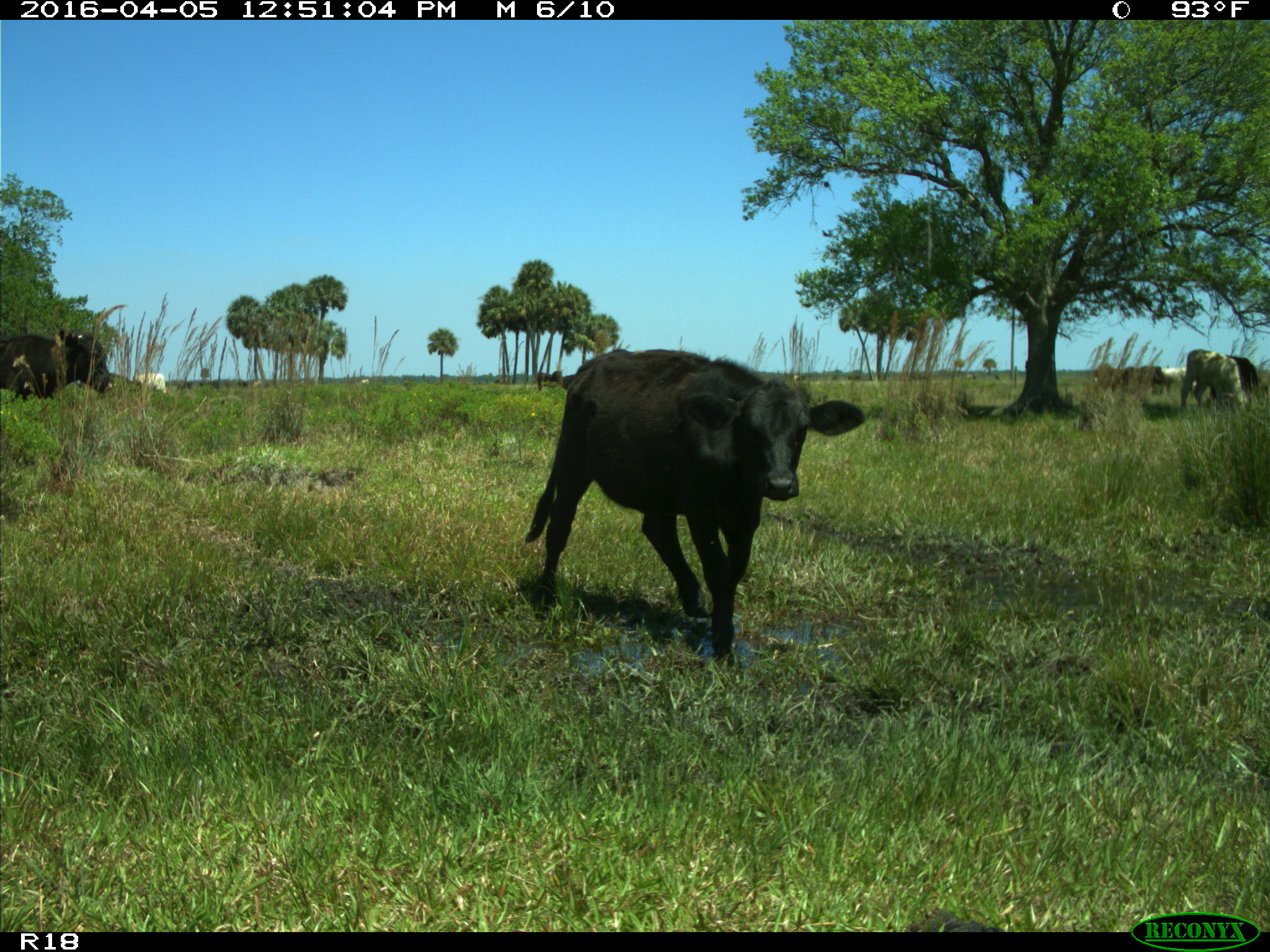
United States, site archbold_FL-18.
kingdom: Animalia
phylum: Chordata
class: Mammalia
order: Artiodactyla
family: Bovidae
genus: Bos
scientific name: Bos taurus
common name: domestic cow